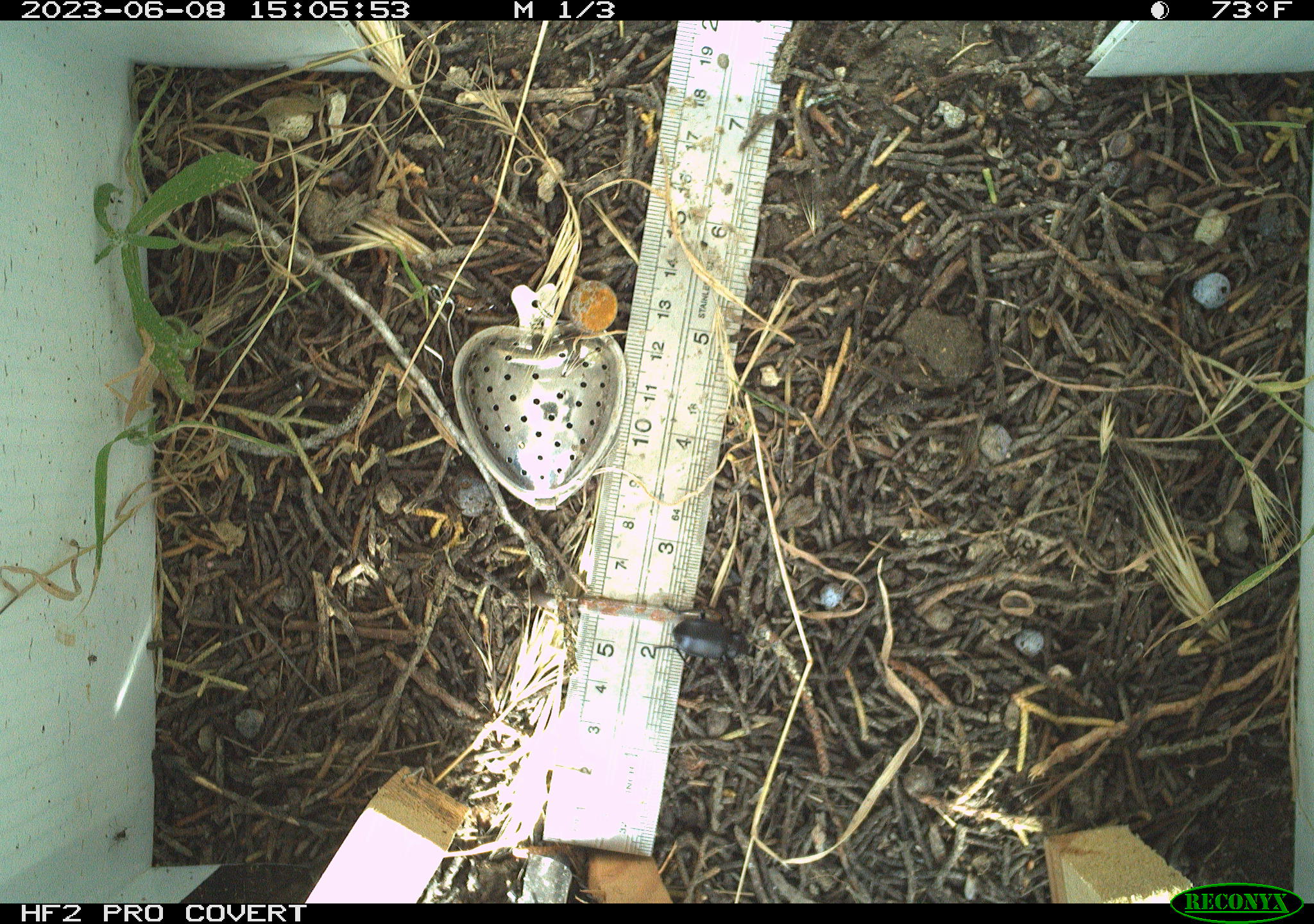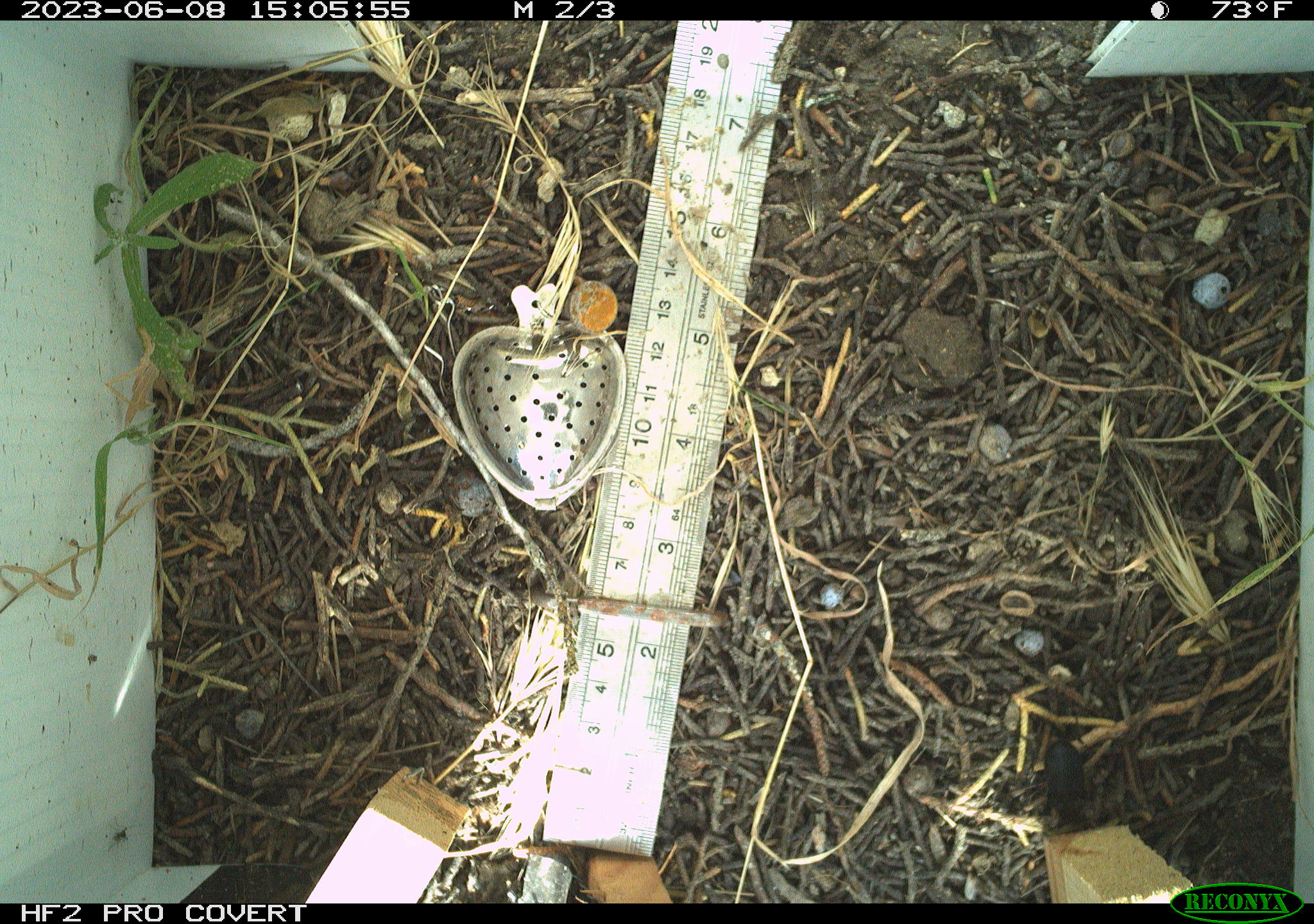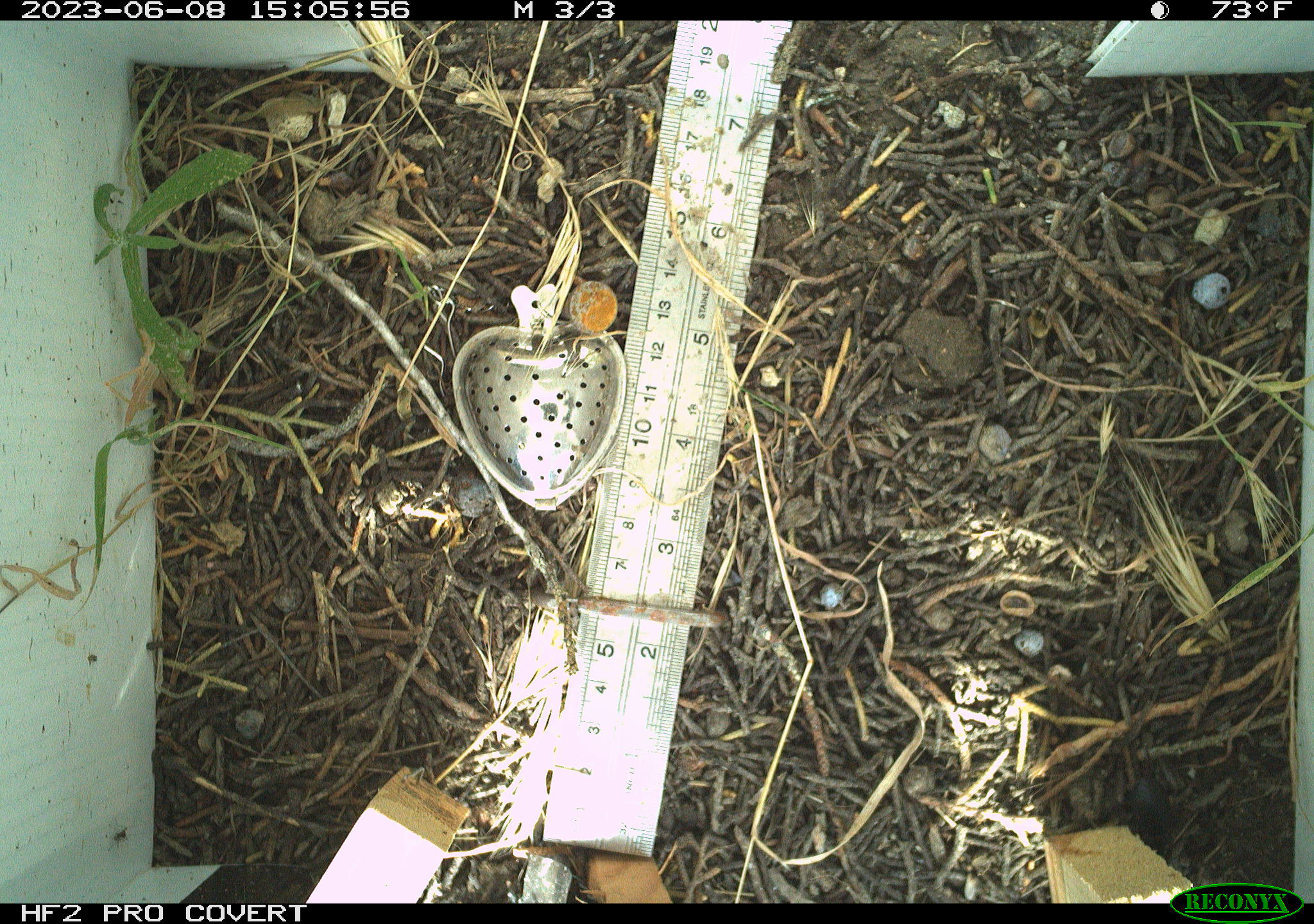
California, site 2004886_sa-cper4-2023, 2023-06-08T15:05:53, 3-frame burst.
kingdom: Animalia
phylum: Arthropoda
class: Insecta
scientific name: Insecta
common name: insect